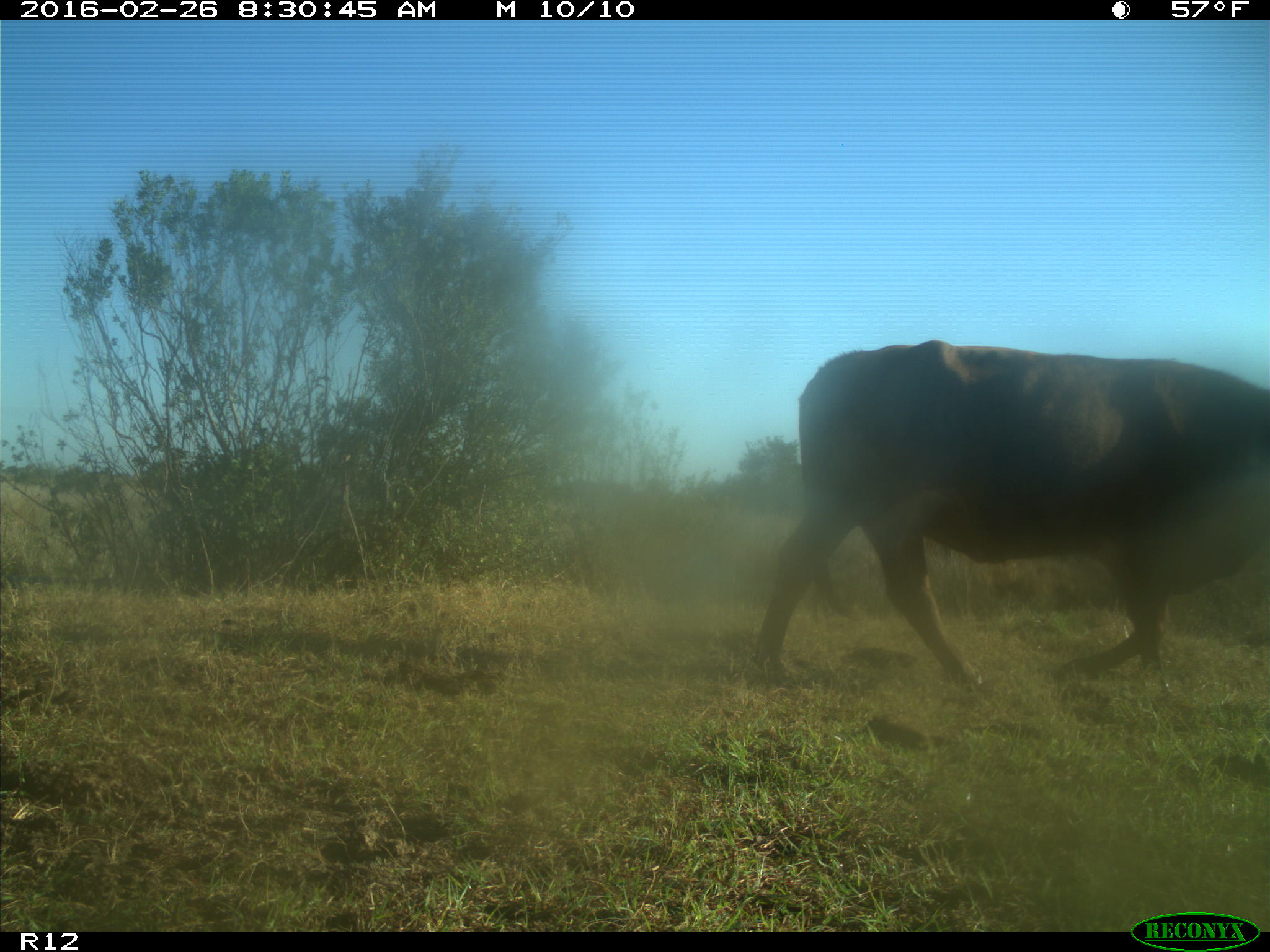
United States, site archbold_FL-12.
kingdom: Animalia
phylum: Chordata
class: Mammalia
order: Artiodactyla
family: Bovidae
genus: Bos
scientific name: Bos taurus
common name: domestic cow